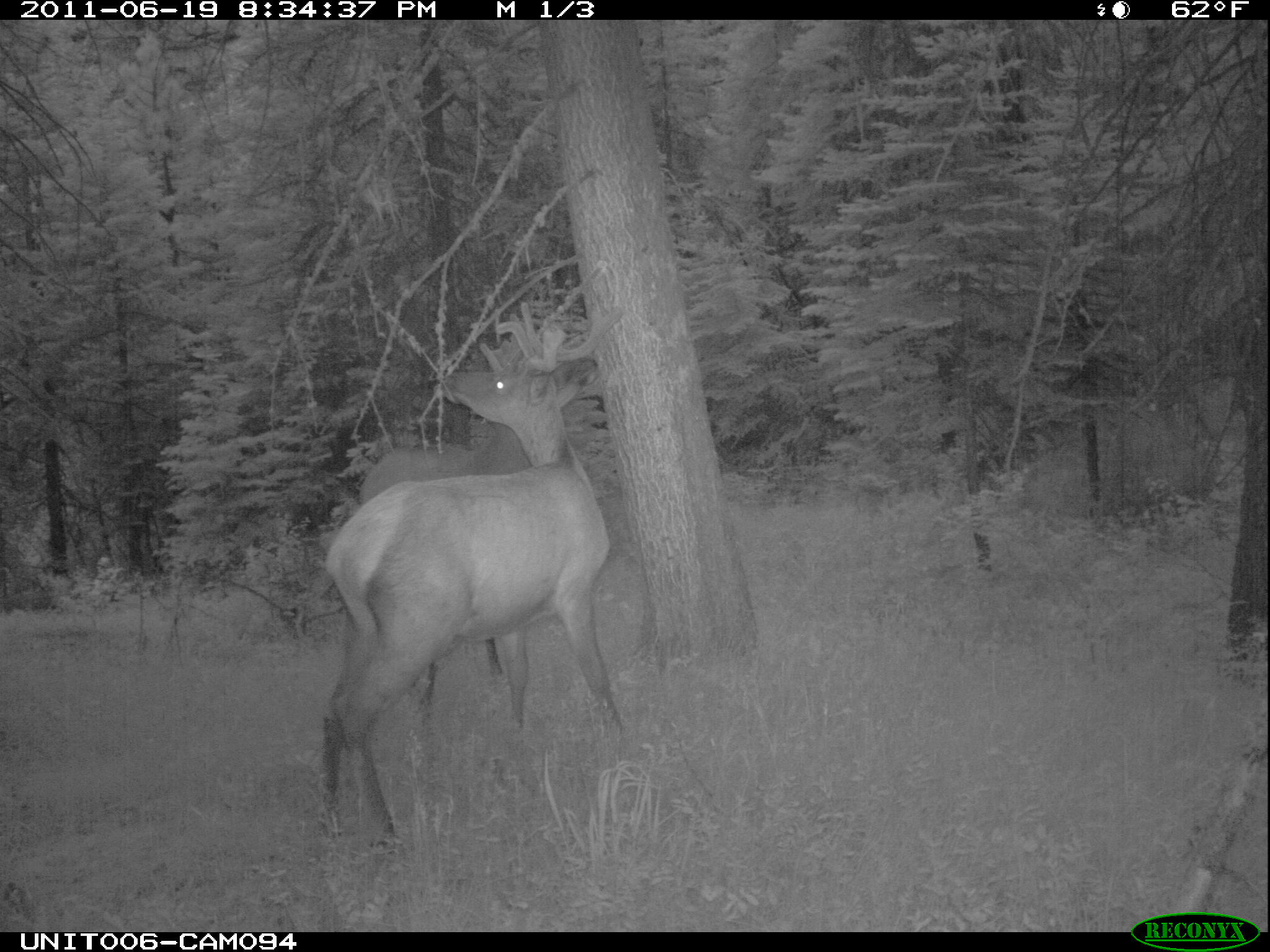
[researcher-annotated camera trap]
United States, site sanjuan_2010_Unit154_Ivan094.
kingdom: Animalia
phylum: Chordata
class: Mammalia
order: Artiodactyla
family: Cervidae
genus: Cervus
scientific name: Cervus elaphus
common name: red deer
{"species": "Cervus elaphus (red deer)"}